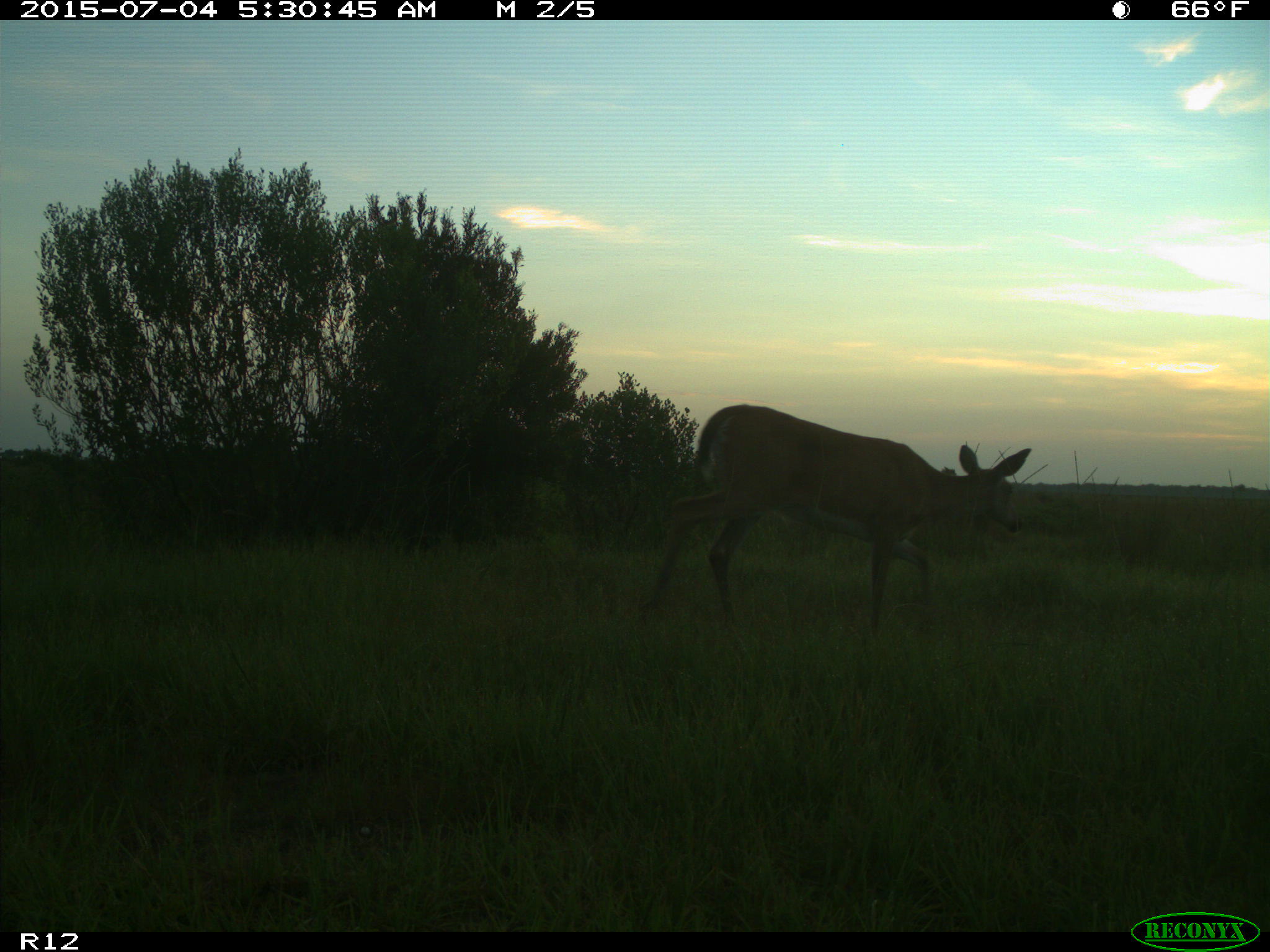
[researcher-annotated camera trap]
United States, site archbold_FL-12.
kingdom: Animalia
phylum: Chordata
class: Mammalia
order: Artiodactyla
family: Cervidae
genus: Odocoileus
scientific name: Odocoileus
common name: deer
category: unidentified deer